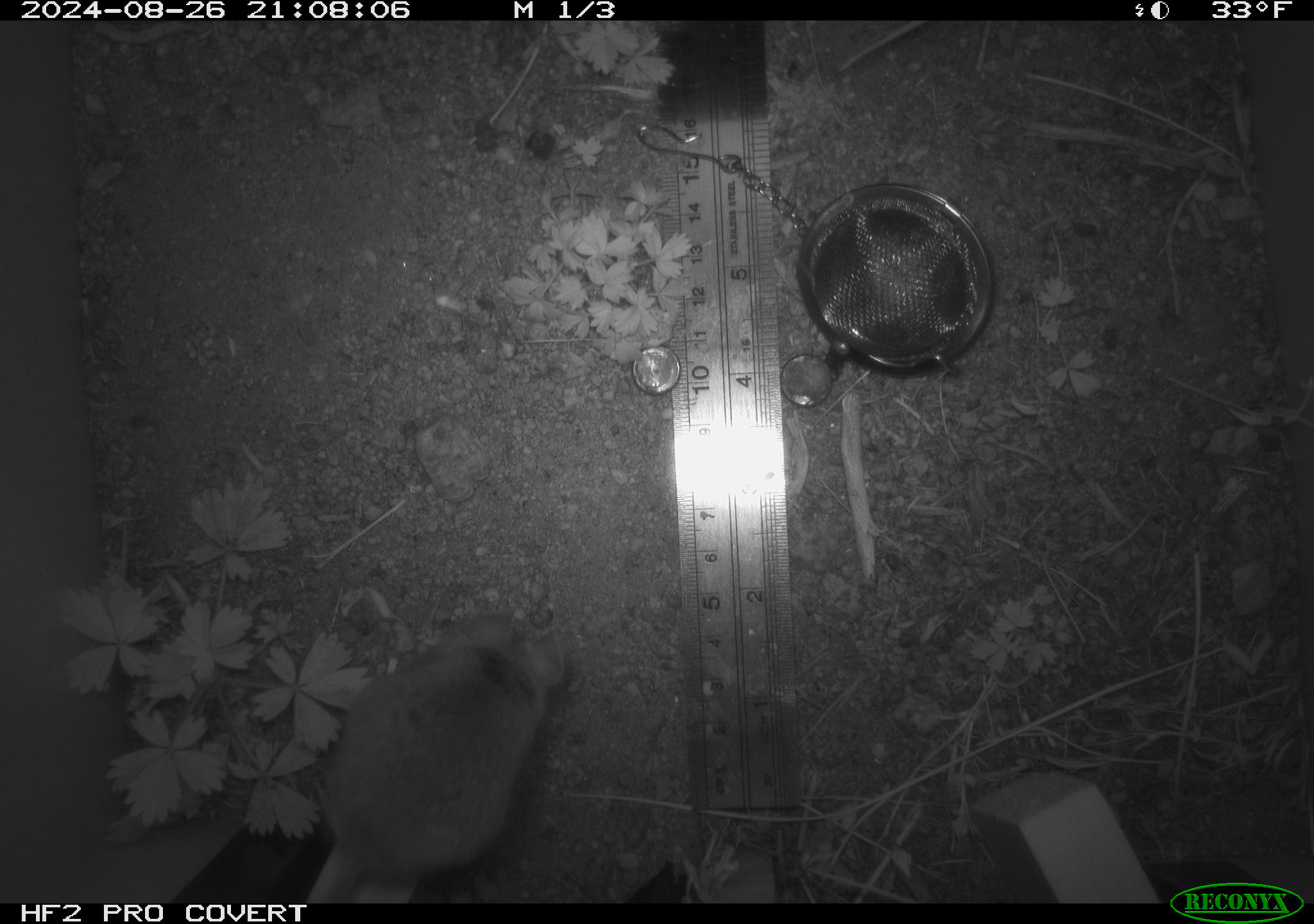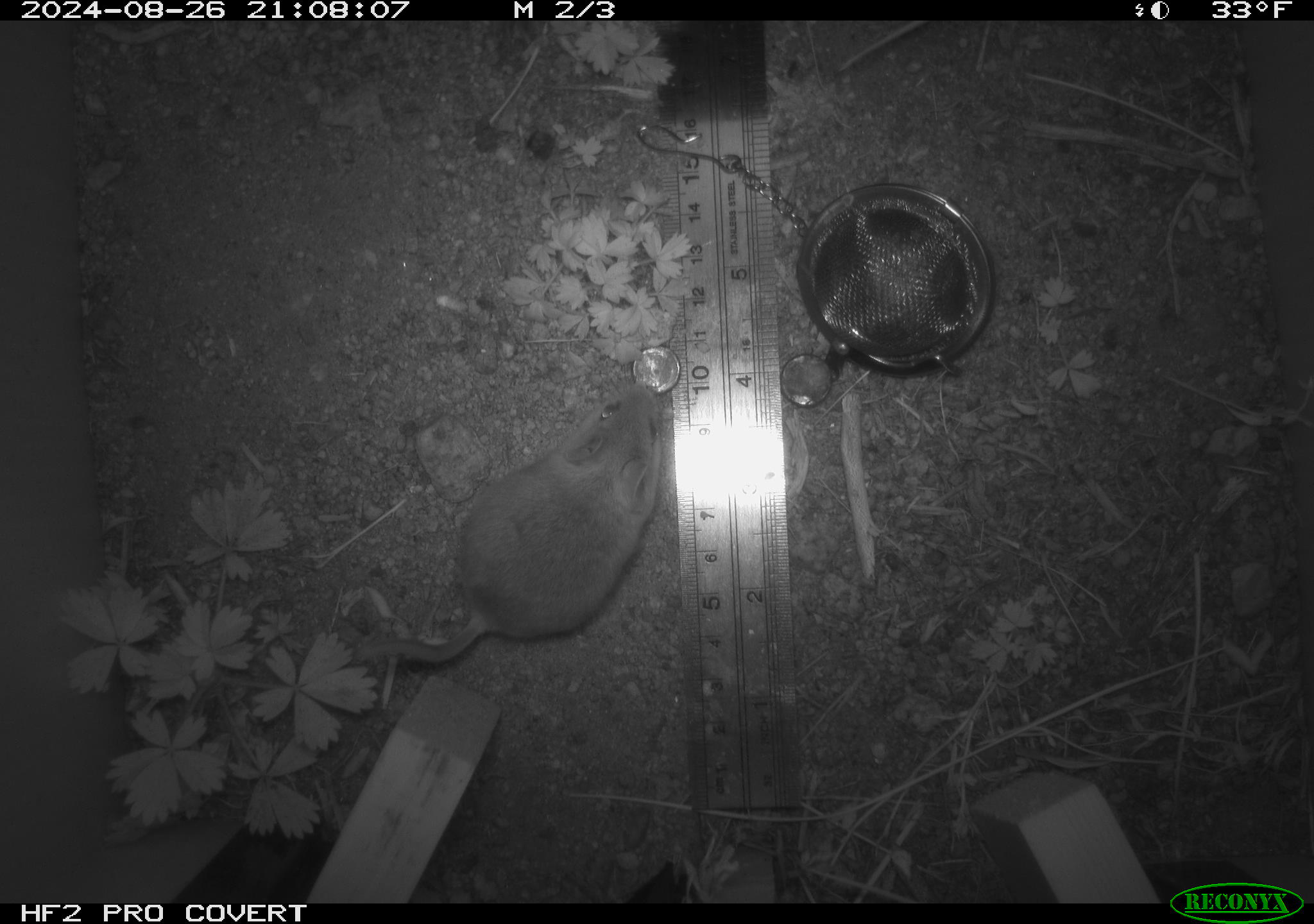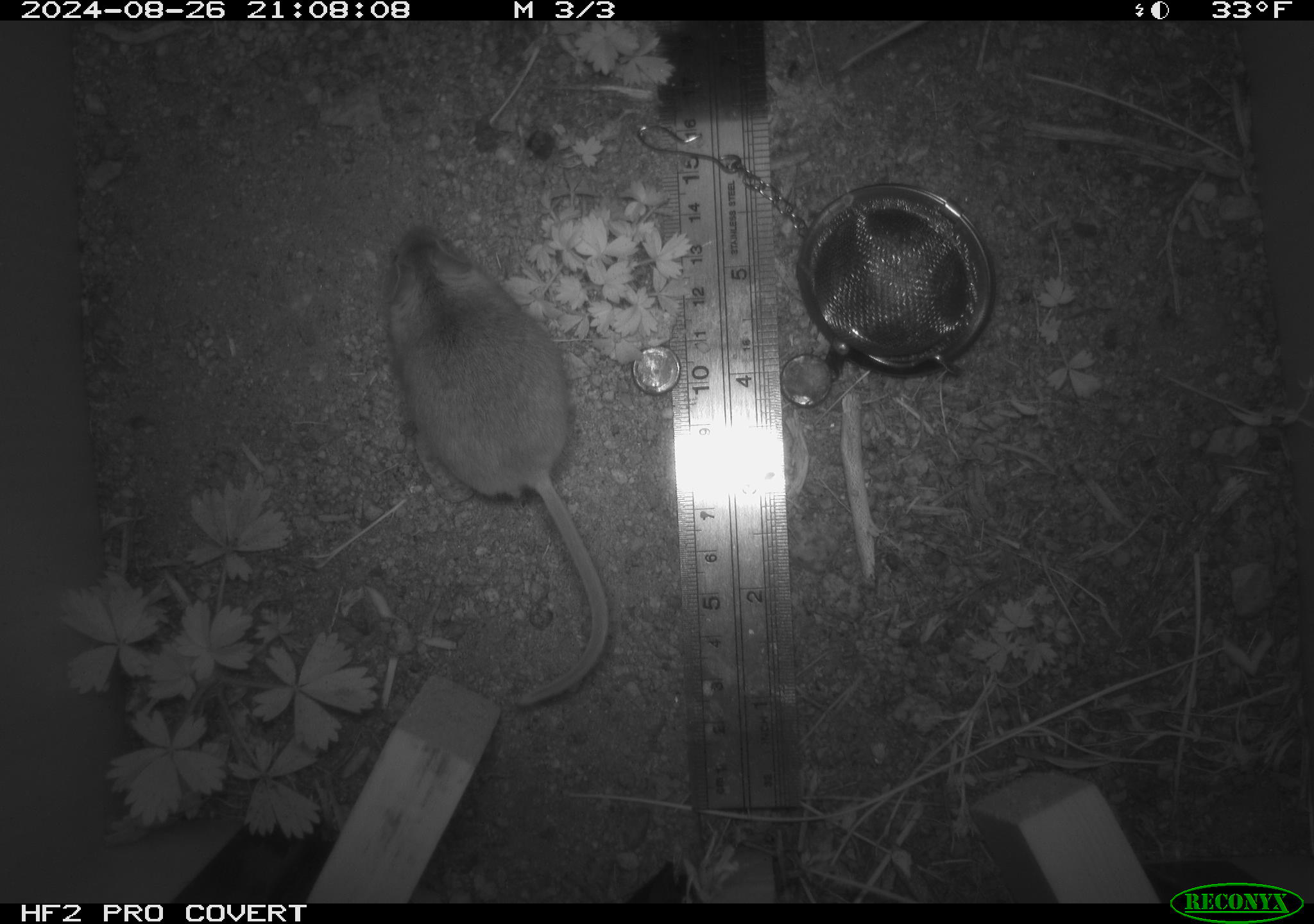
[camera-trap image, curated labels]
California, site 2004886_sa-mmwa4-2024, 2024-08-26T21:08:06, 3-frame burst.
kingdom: Animalia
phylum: Chordata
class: Mammalia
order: Rodentia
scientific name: Rodentia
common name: mouse species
Mouse species (Rodentia).